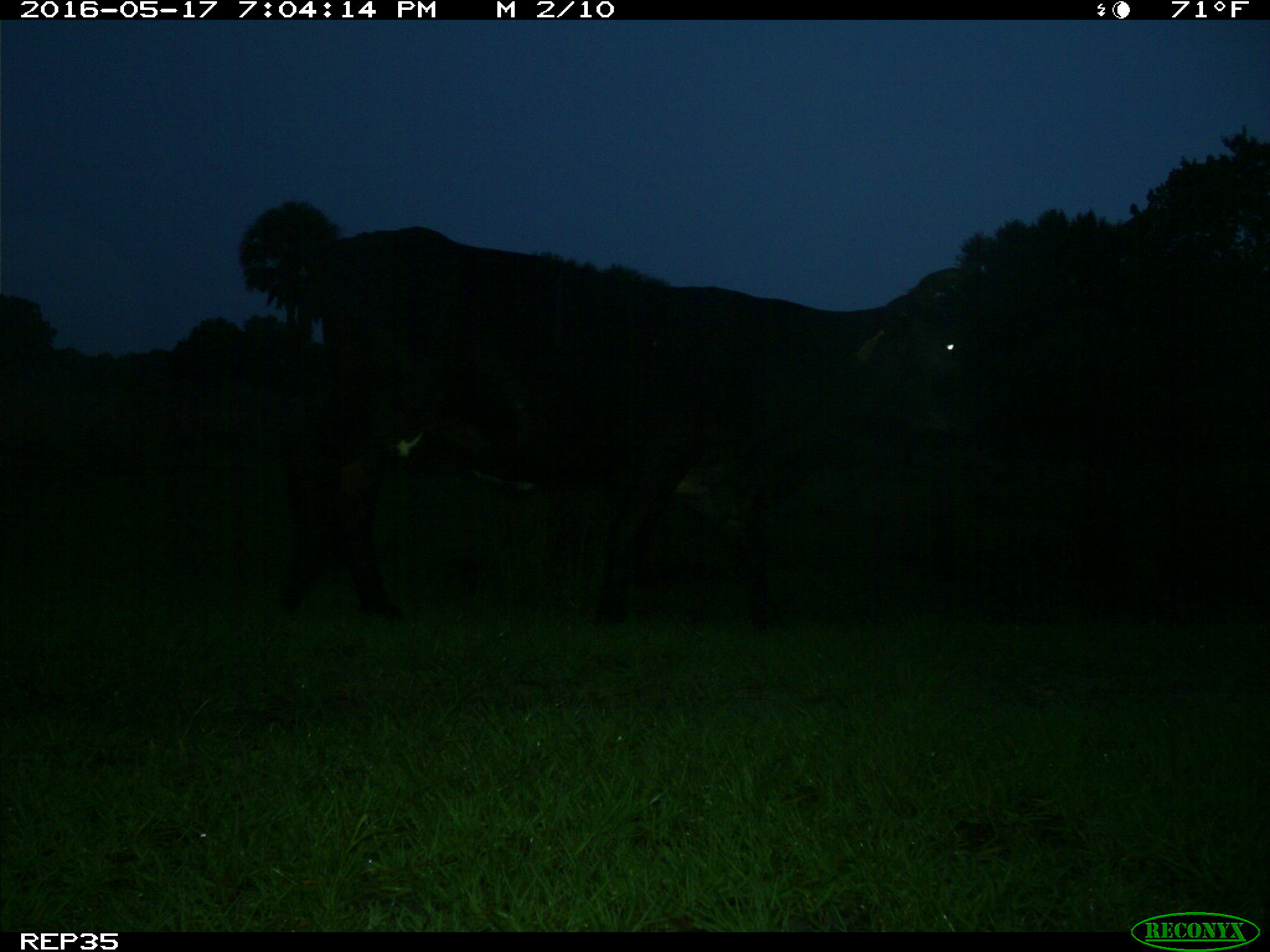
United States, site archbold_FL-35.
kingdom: Animalia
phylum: Chordata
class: Mammalia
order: Artiodactyla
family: Bovidae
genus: Bos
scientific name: Bos taurus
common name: domestic cow